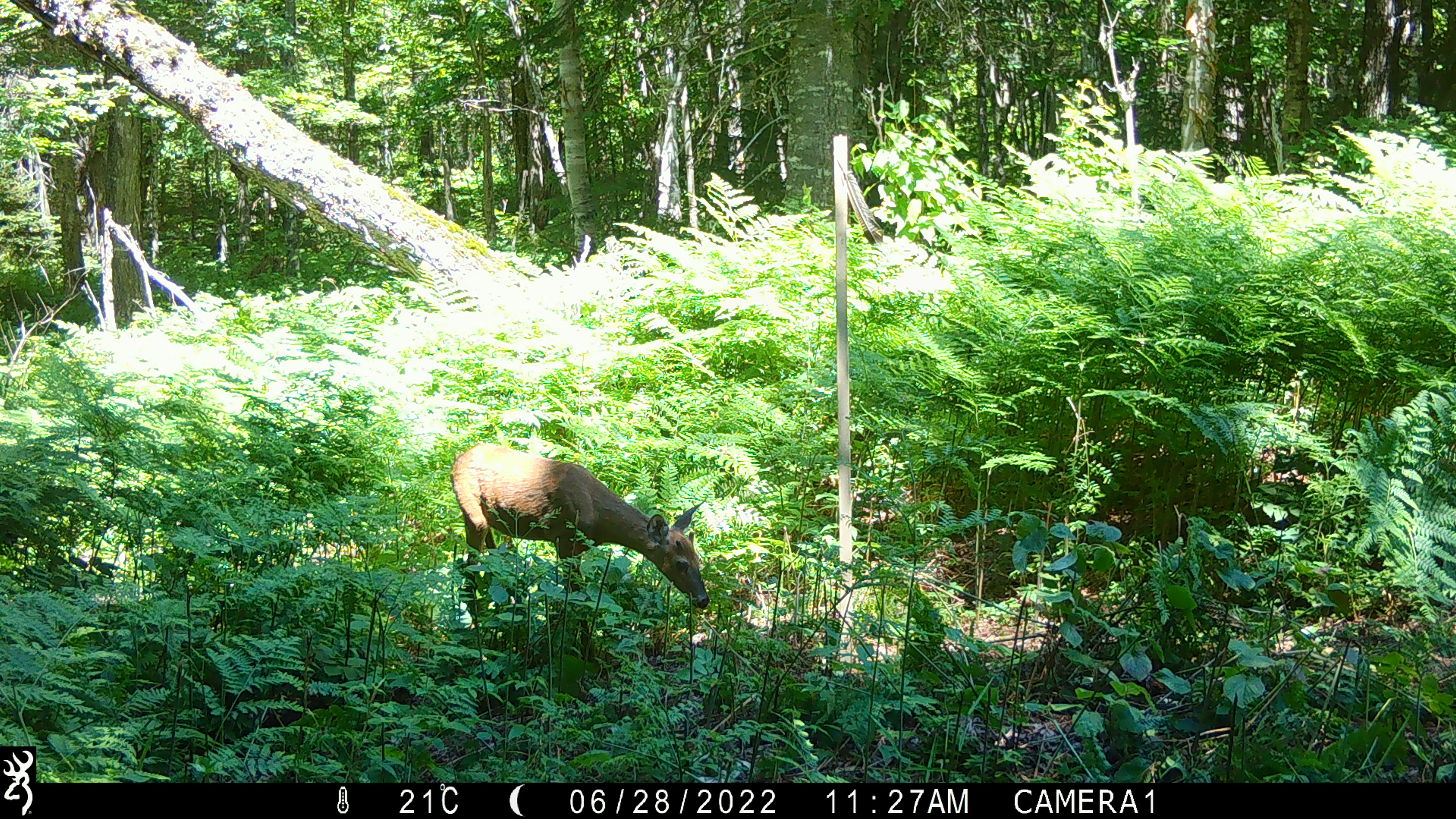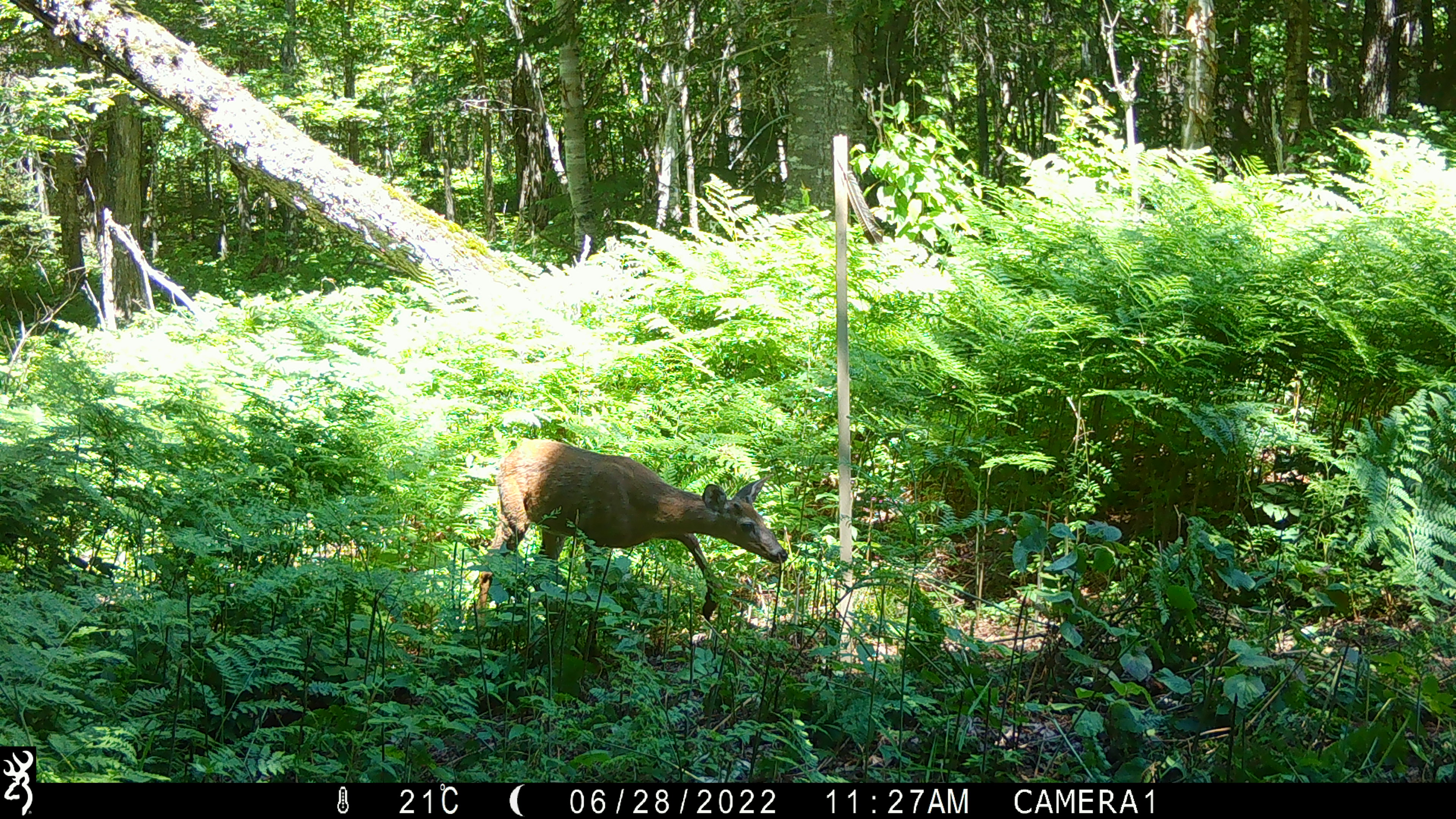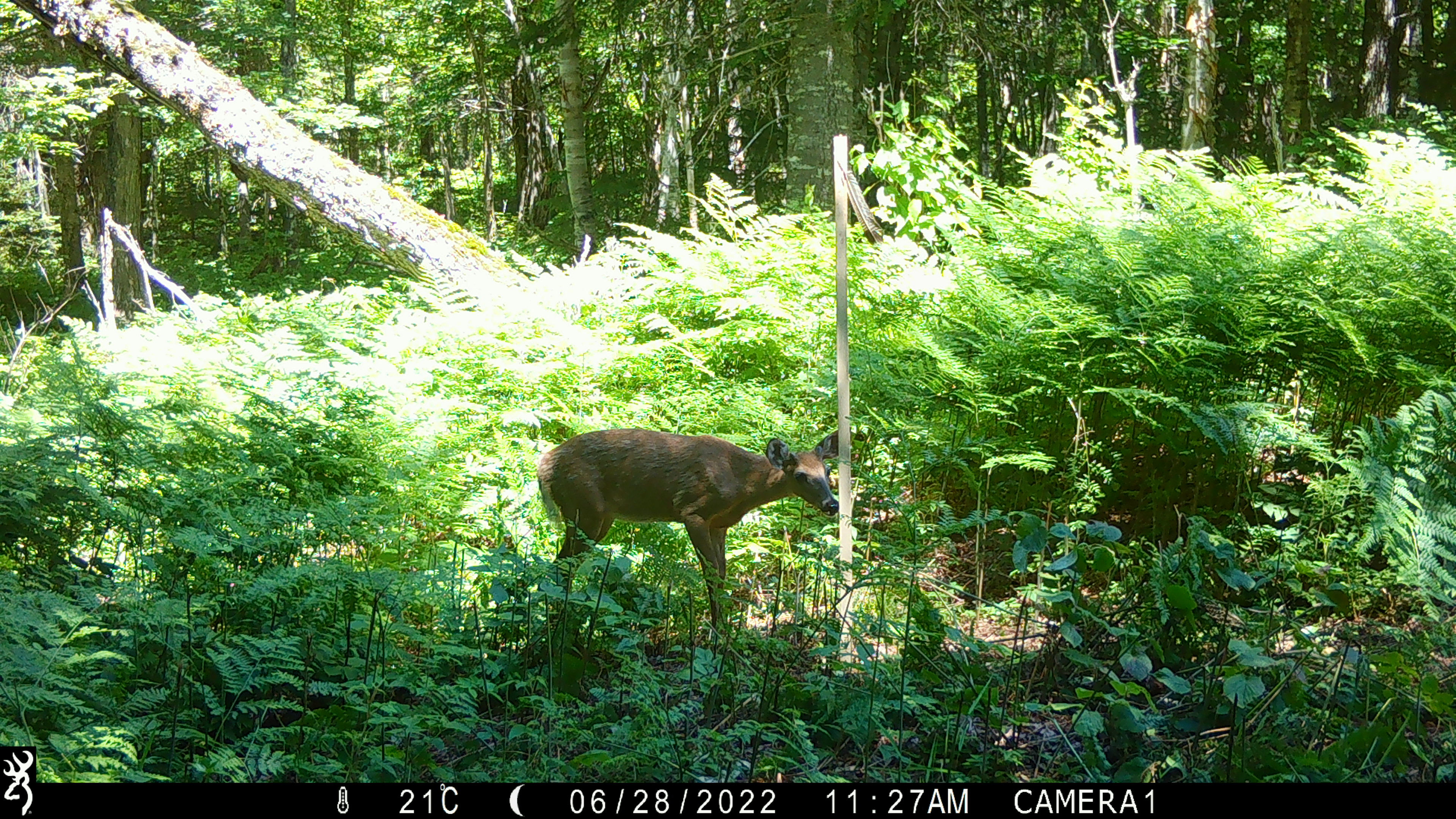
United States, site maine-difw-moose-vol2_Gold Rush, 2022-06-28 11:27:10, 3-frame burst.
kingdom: Animalia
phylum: Chordata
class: Mammalia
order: Artiodactyla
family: Cervidae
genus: Odocoileus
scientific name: Odocoileus virginianus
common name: white-tailed deer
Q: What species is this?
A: White-tailed deer (Odocoileus virginianus).